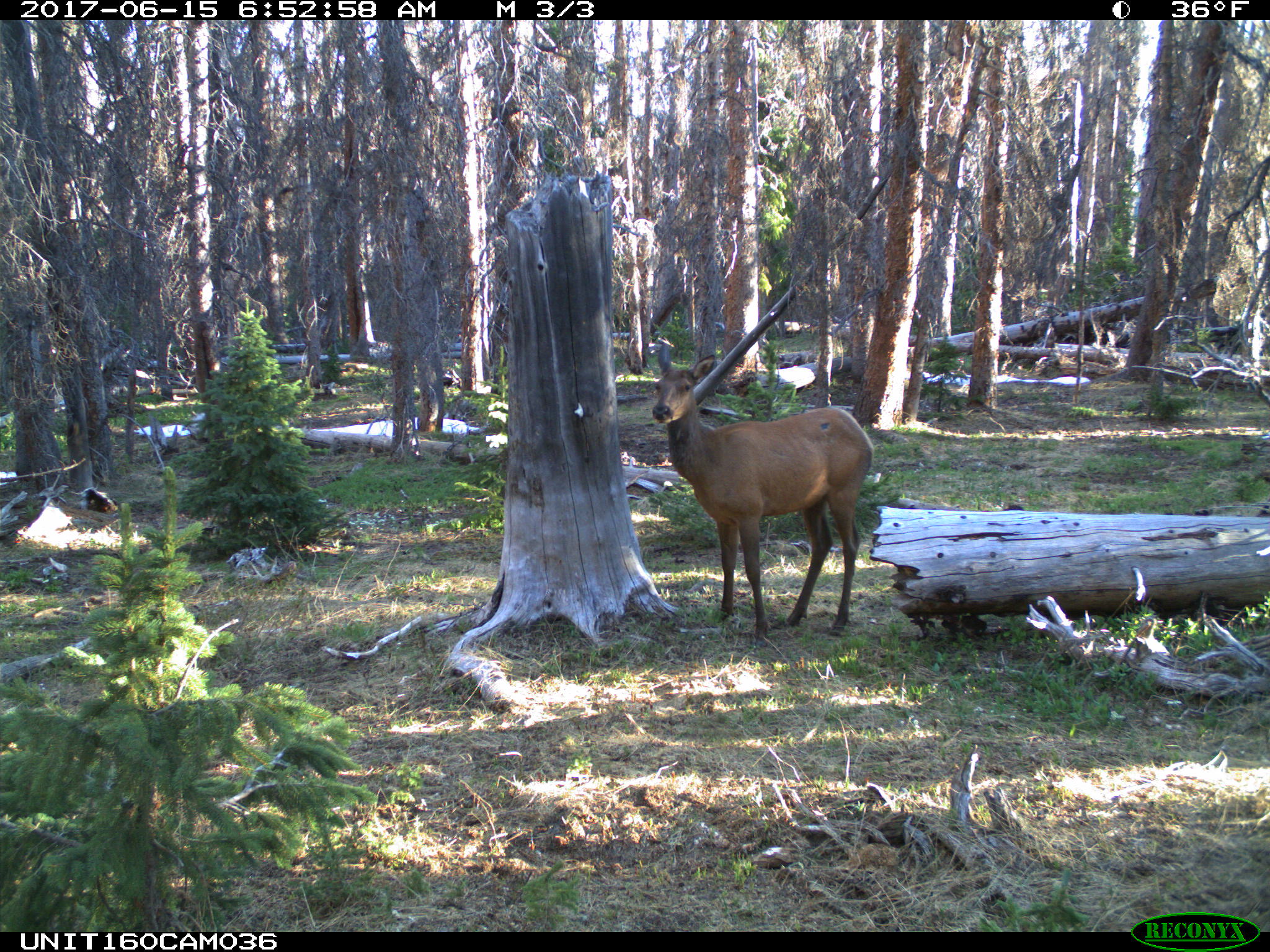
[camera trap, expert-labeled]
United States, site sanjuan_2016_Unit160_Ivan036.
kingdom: Animalia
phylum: Chordata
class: Mammalia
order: Artiodactyla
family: Cervidae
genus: Cervus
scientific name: Cervus elaphus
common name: red deer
Cervus elaphus (red deer).